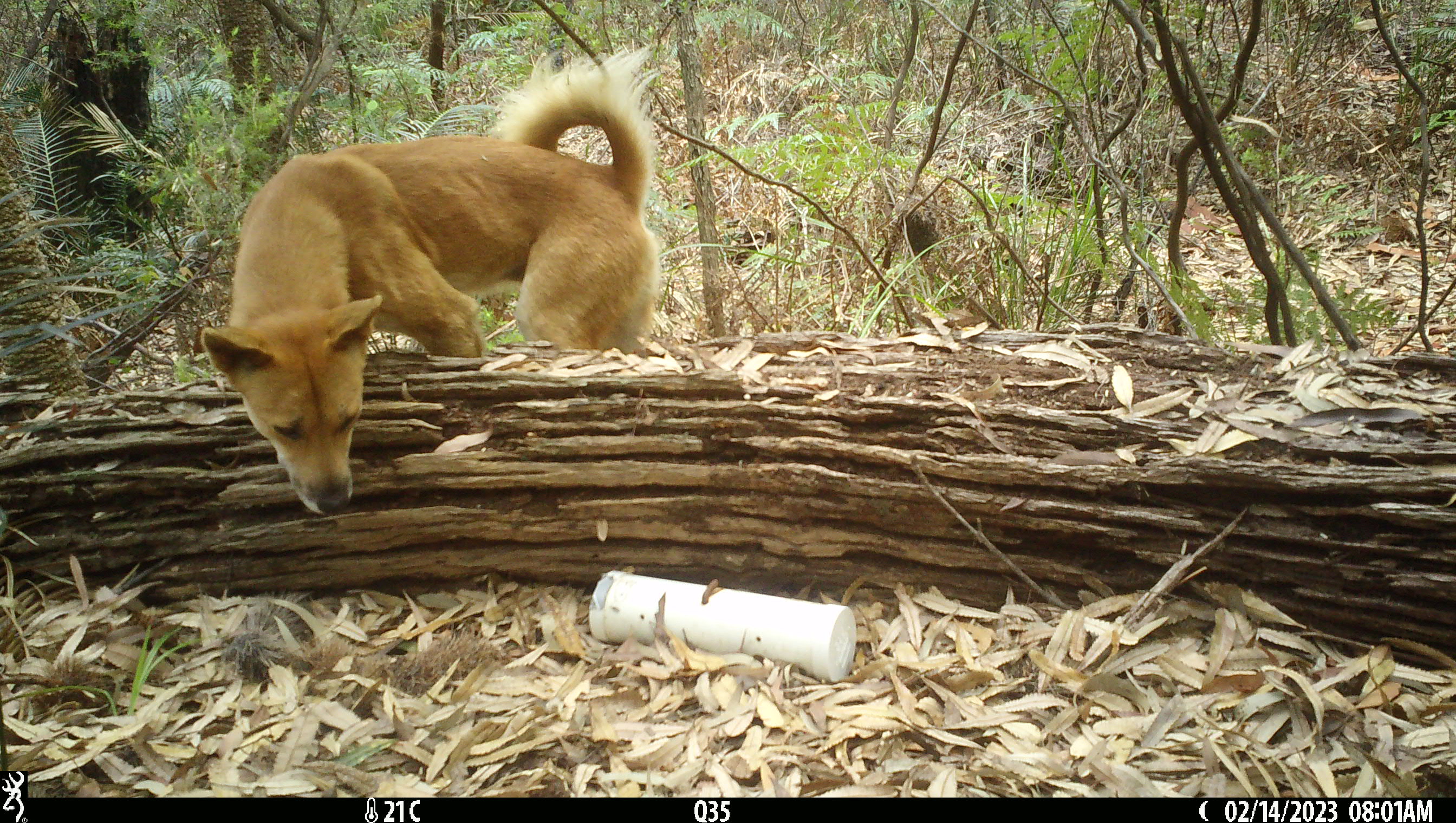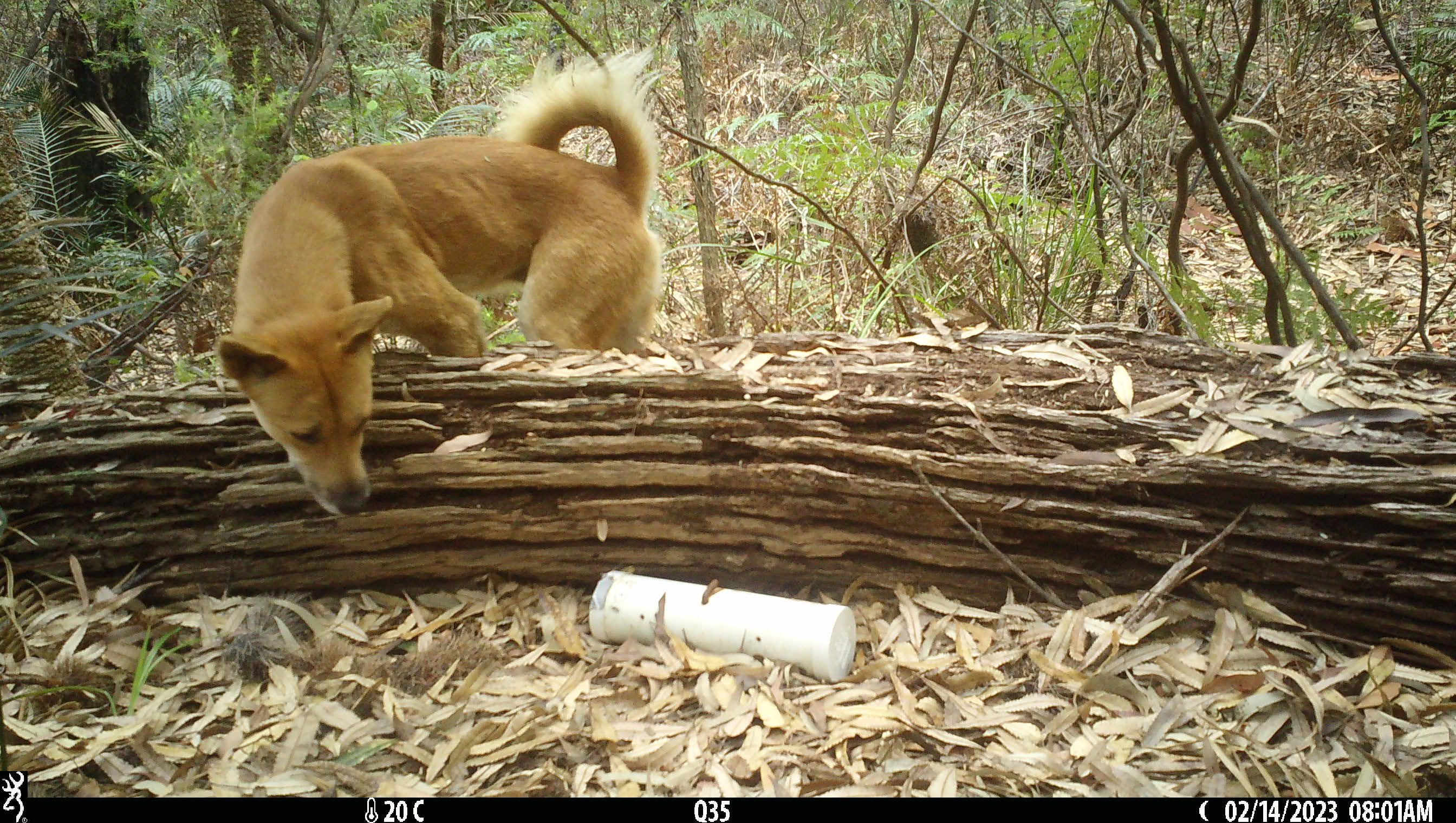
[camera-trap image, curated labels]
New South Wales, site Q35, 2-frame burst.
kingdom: Animalia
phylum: Chordata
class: Mammalia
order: Carnivora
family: Canidae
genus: Canis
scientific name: Canis familiaris dingo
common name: dingo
Dingo (Canis familiaris dingo).